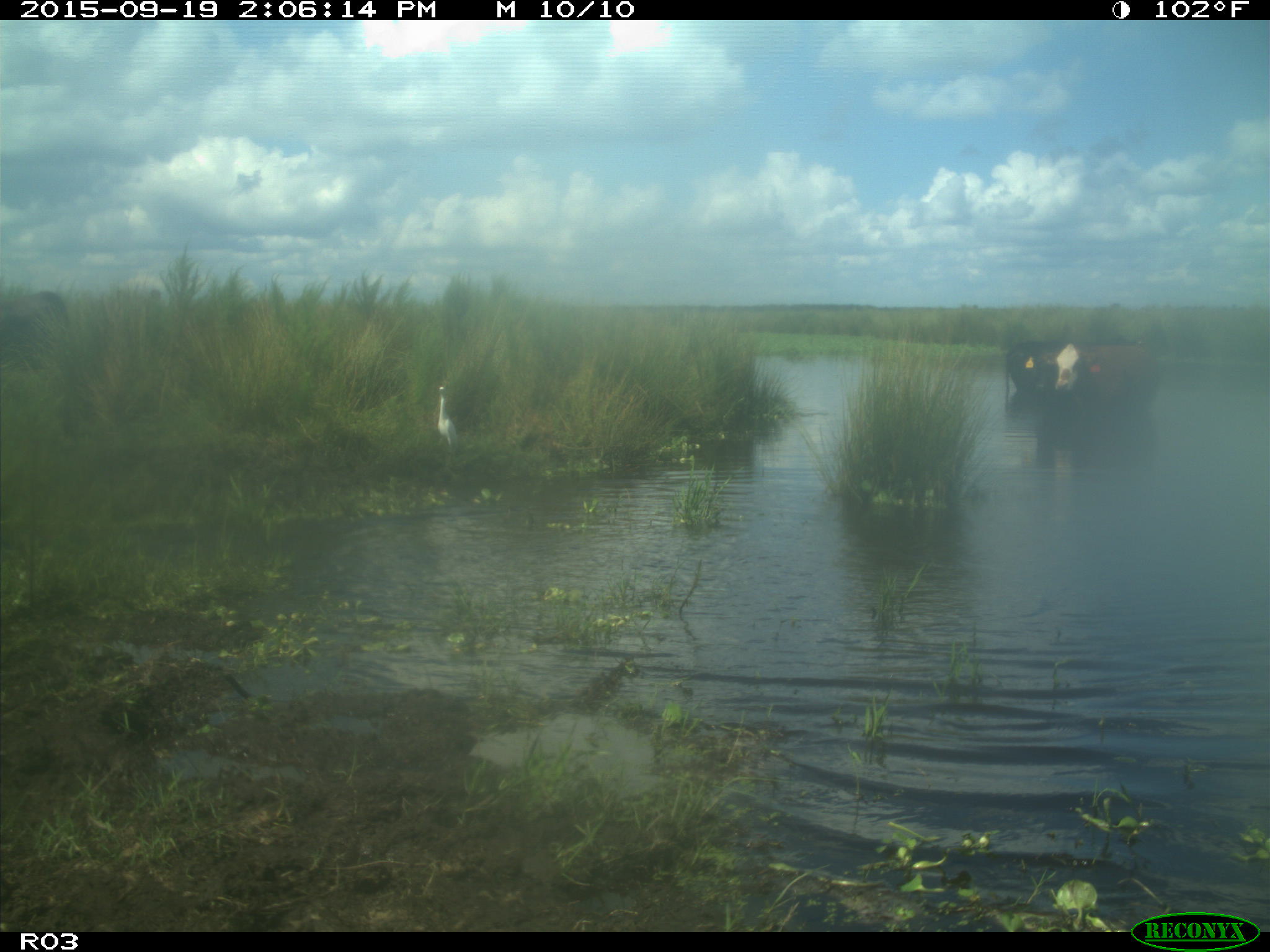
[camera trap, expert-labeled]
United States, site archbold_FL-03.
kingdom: Animalia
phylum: Chordata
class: Mammalia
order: Artiodactyla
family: Bovidae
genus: Bos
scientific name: Bos taurus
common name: domestic cow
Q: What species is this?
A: Bos taurus (domestic cow).